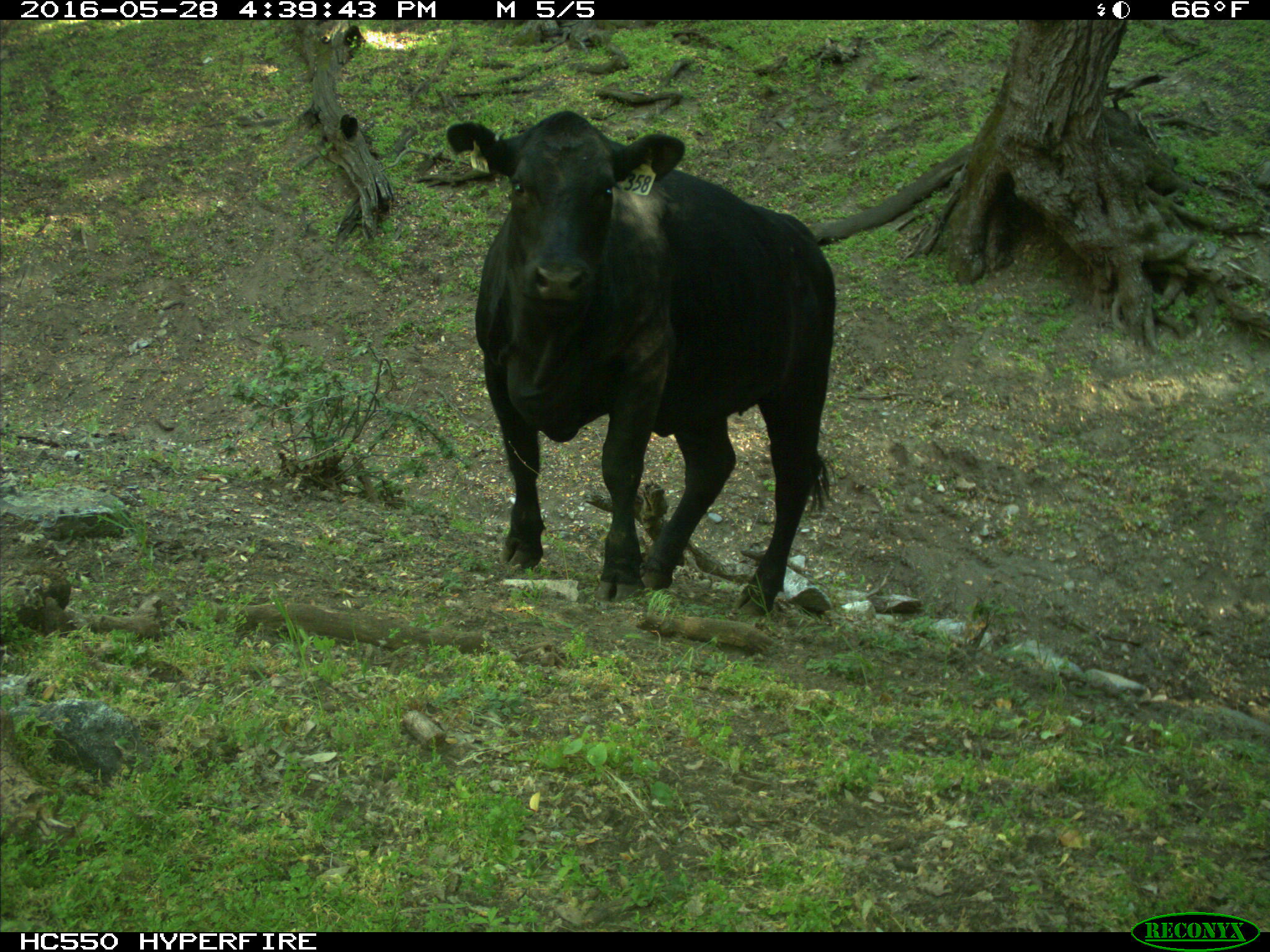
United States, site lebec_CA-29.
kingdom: Animalia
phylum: Chordata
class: Mammalia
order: Artiodactyla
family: Bovidae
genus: Bos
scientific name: Bos taurus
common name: domestic cow